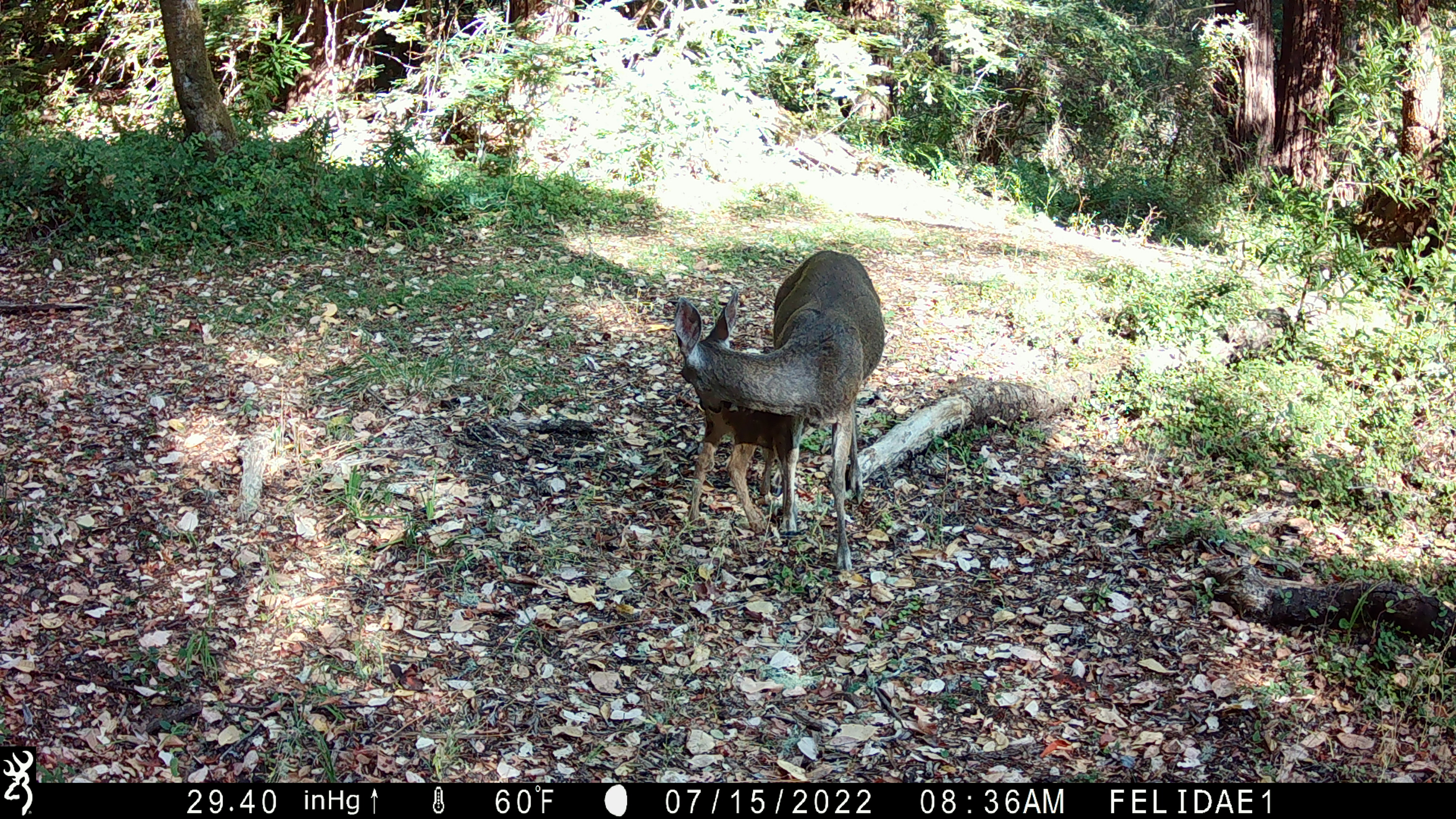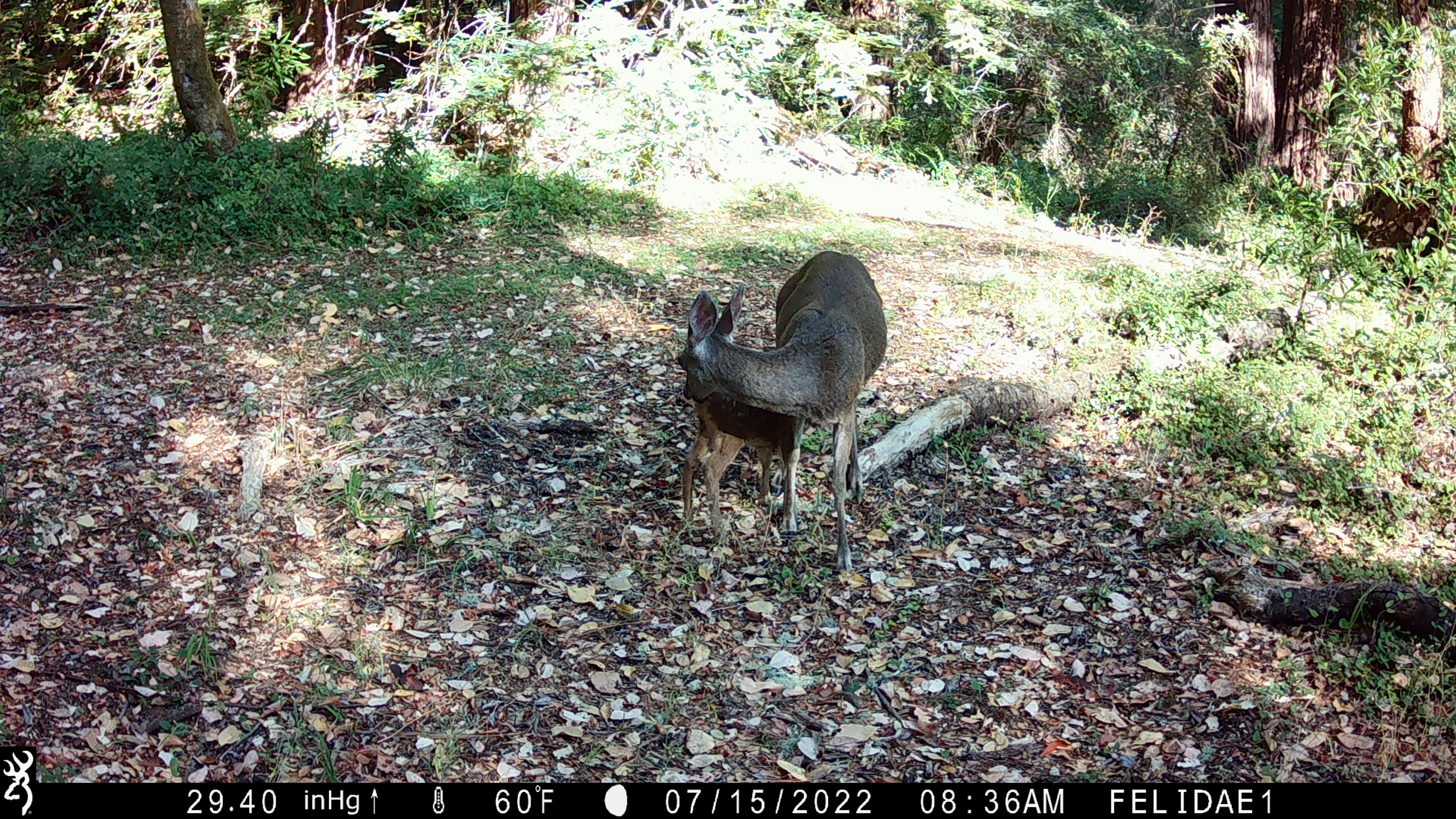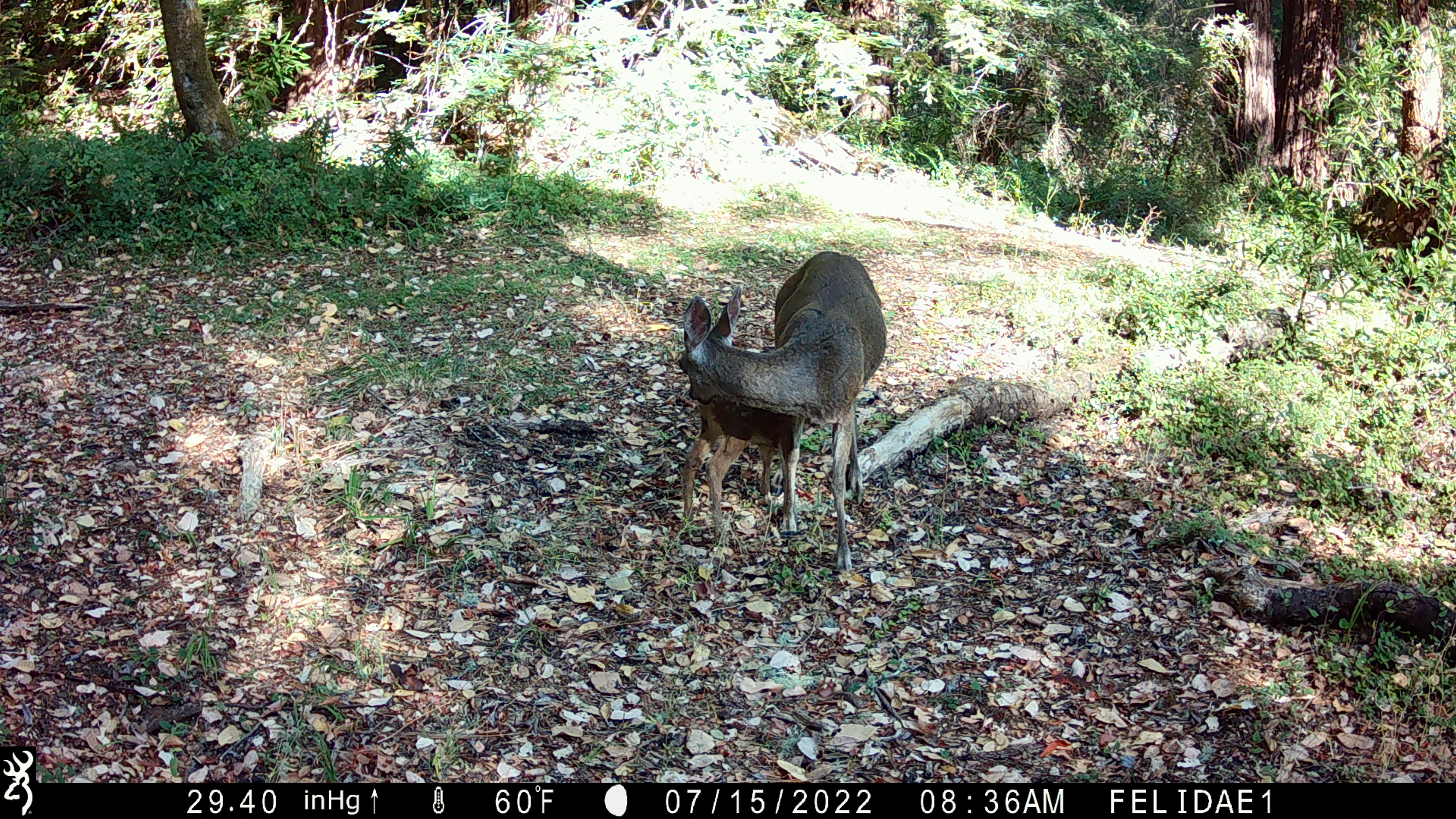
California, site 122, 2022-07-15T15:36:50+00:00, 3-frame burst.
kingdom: Animalia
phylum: Chordata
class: Mammalia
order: Artiodactyla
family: Cervidae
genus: Odocoileus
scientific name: Odocoileus hemionus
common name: mule deer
Mule deer (Odocoileus hemionus).